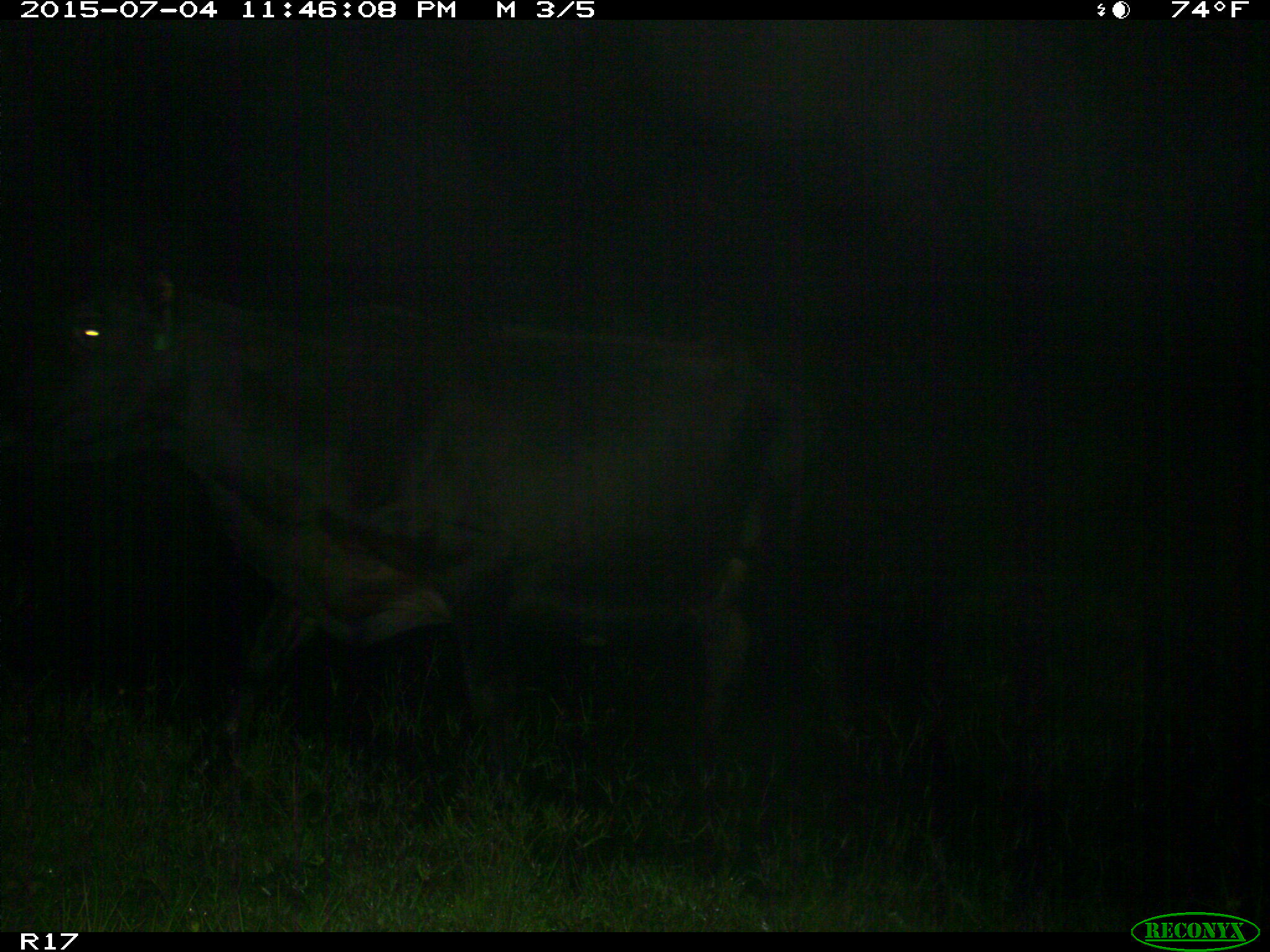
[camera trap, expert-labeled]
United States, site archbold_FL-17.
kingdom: Animalia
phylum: Chordata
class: Mammalia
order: Artiodactyla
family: Bovidae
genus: Bos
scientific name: Bos taurus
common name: domestic cow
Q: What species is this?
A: Bos taurus (domestic cow).